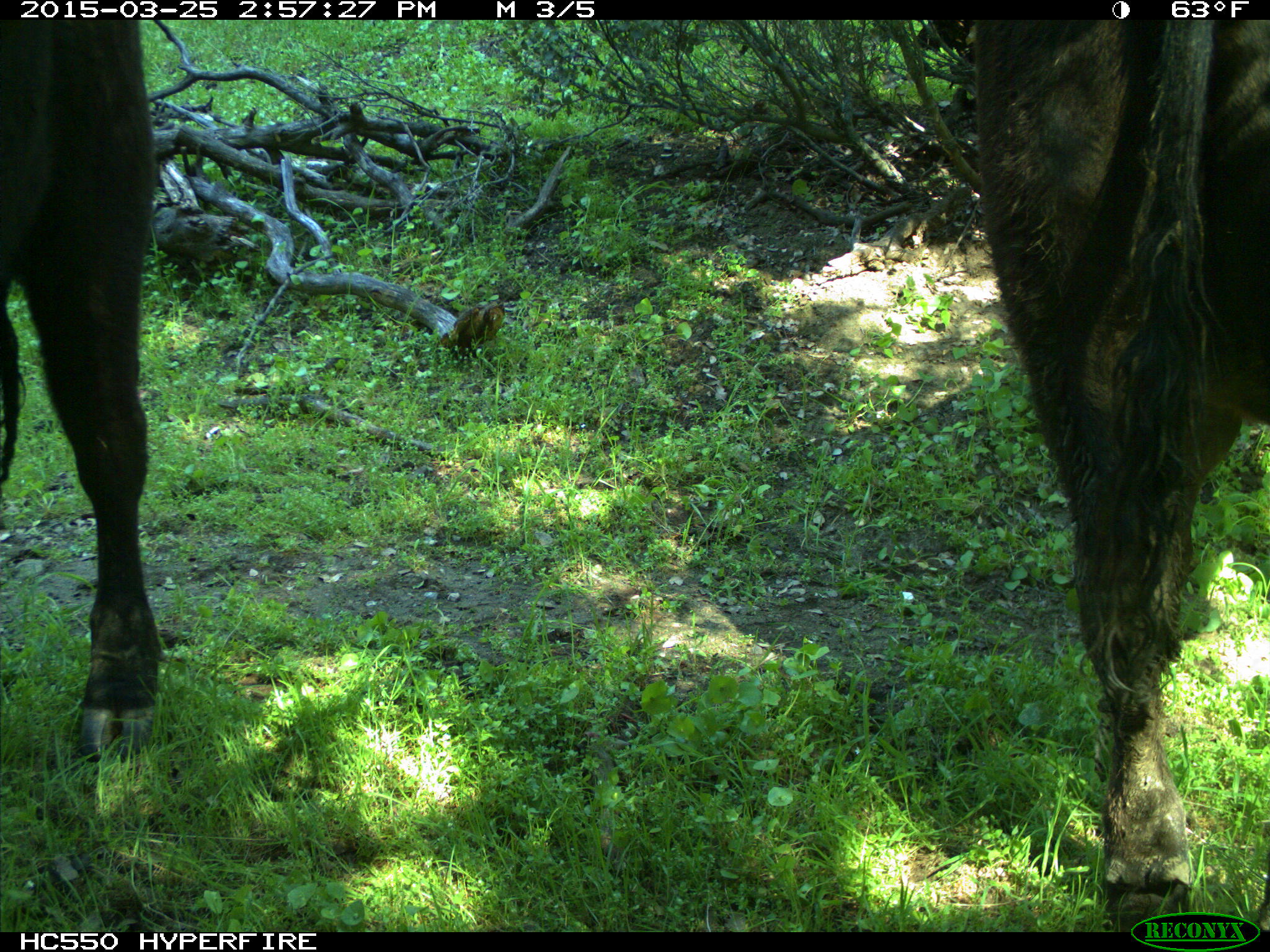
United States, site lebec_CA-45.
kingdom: Animalia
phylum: Chordata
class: Mammalia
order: Artiodactyla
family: Bovidae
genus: Bos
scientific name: Bos taurus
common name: domestic cow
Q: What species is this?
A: Bos taurus (domestic cow).